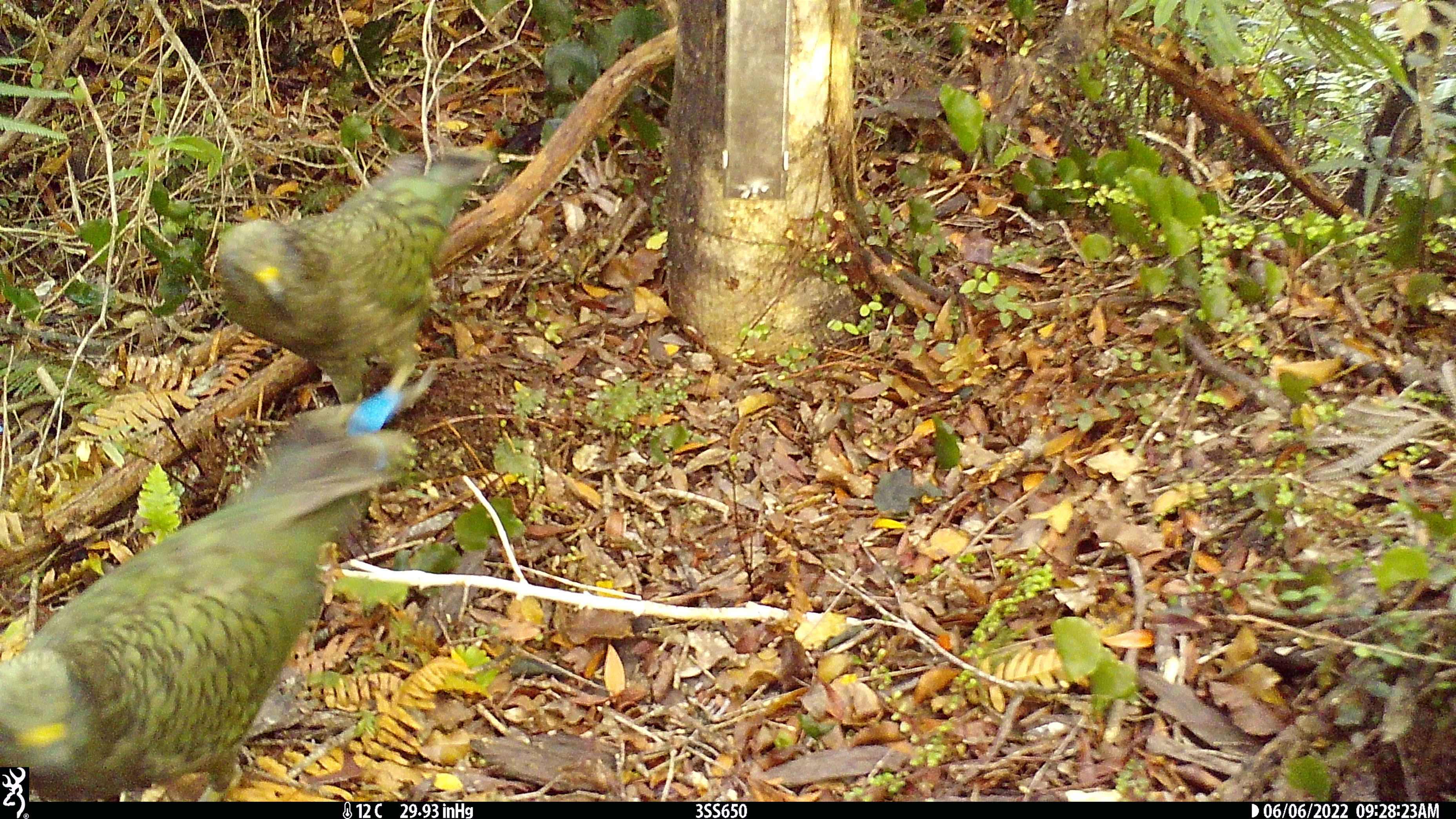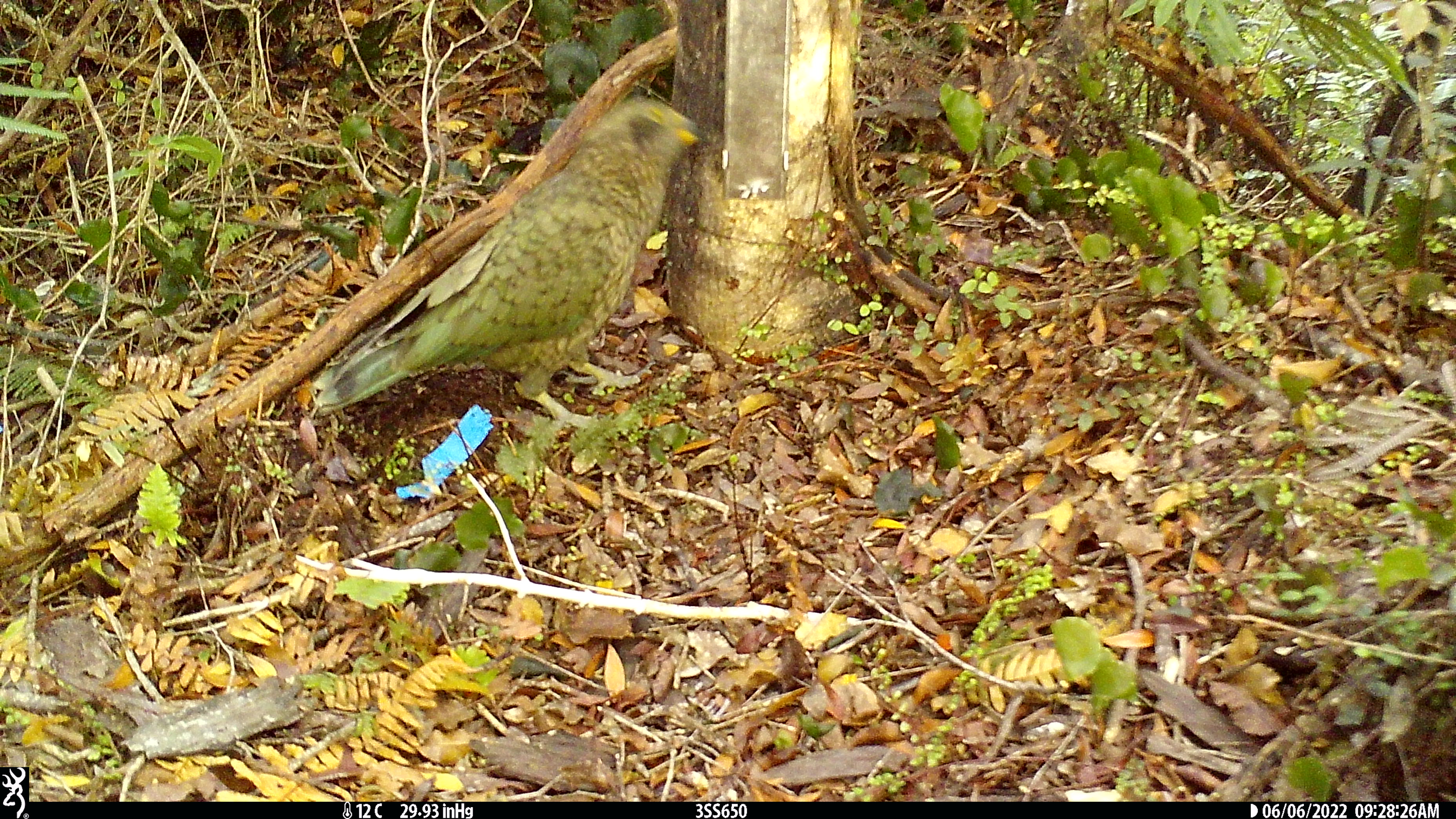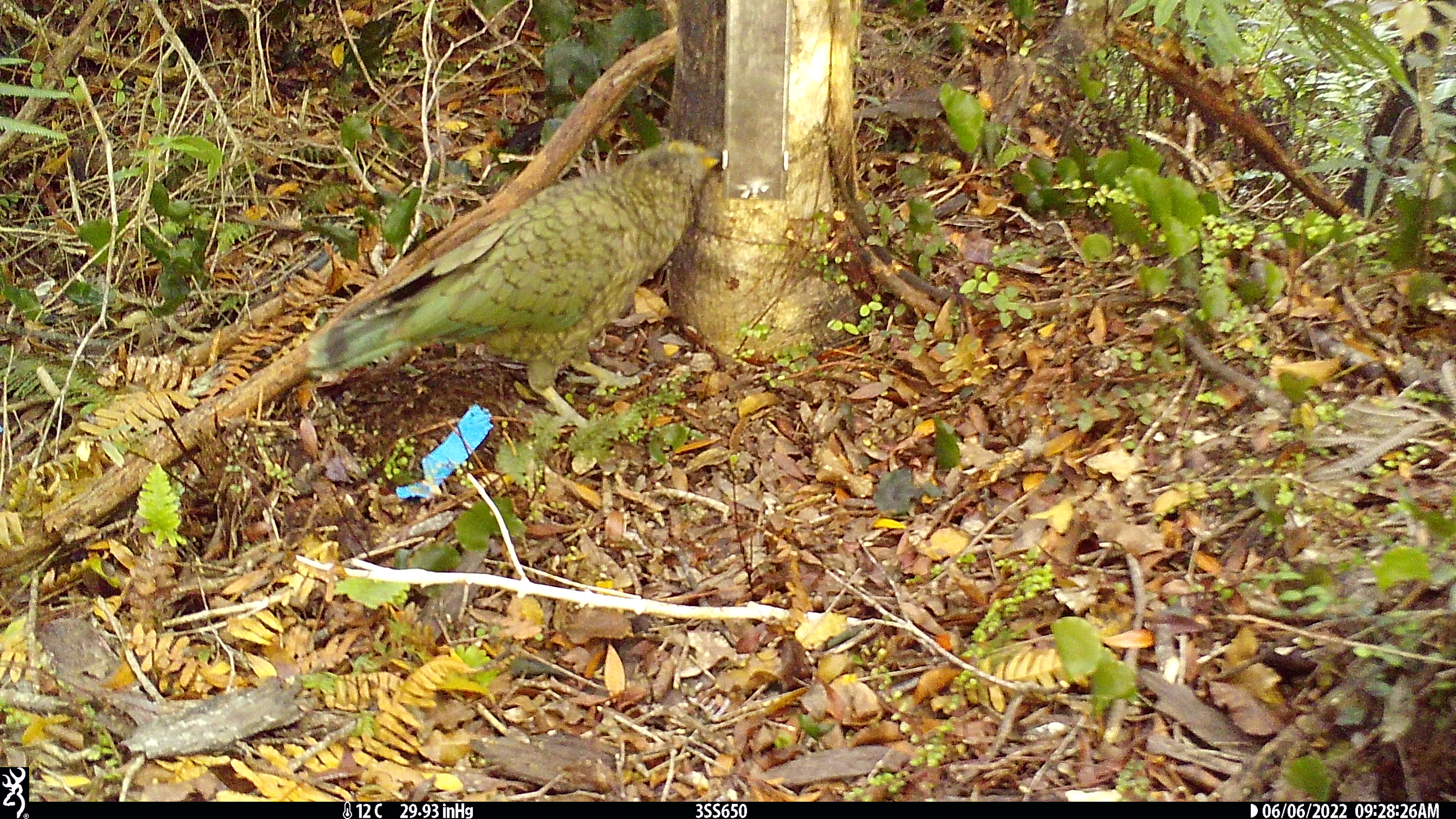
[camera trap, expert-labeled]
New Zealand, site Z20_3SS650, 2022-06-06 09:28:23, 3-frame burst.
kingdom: Animalia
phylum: Chordata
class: Aves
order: Psittaciformes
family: Strigopidae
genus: Nestor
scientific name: Nestor notabilis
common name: kea